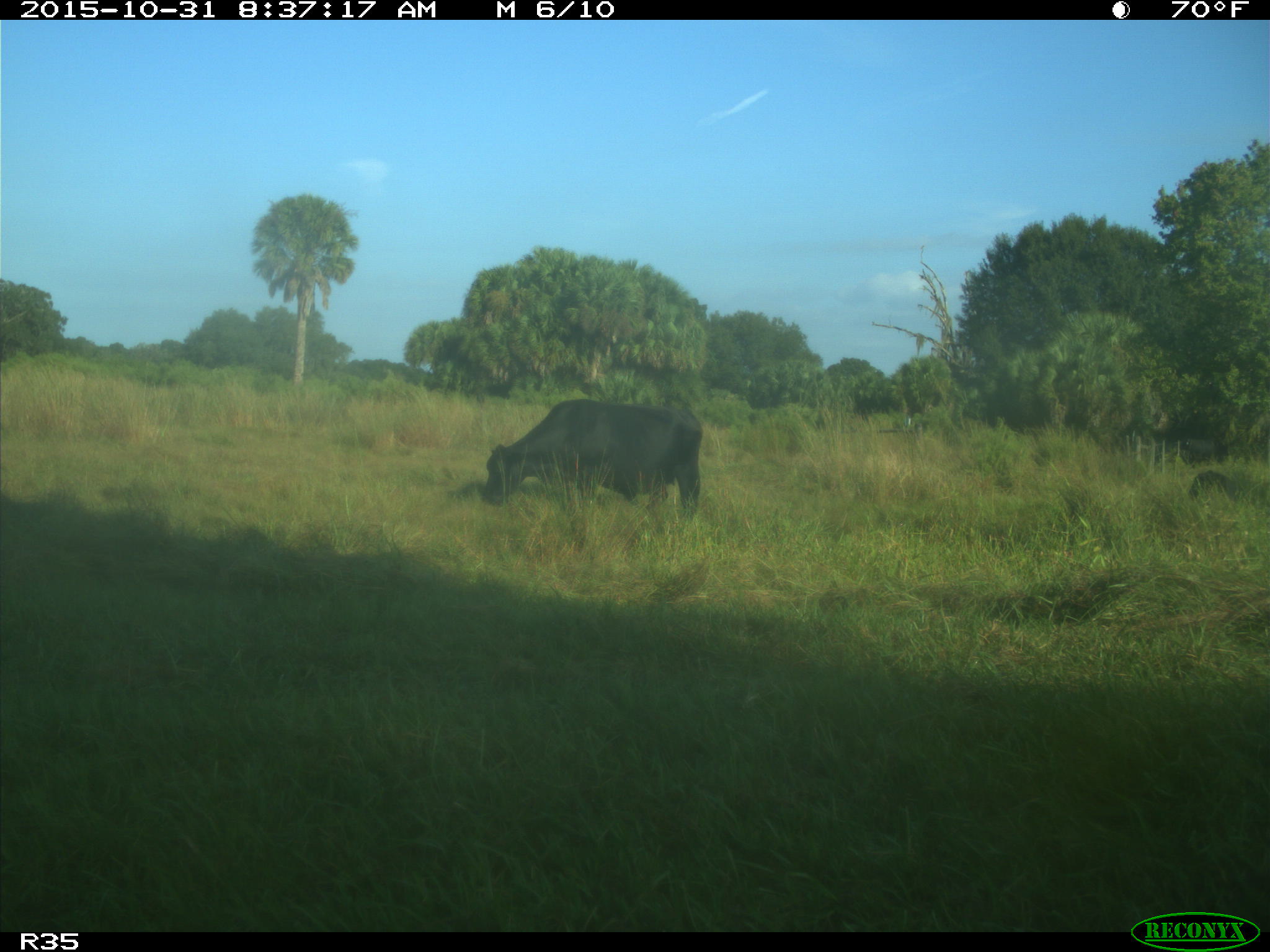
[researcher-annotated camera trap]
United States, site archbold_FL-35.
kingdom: Animalia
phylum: Chordata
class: Mammalia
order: Artiodactyla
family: Bovidae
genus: Bos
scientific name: Bos taurus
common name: domestic cow